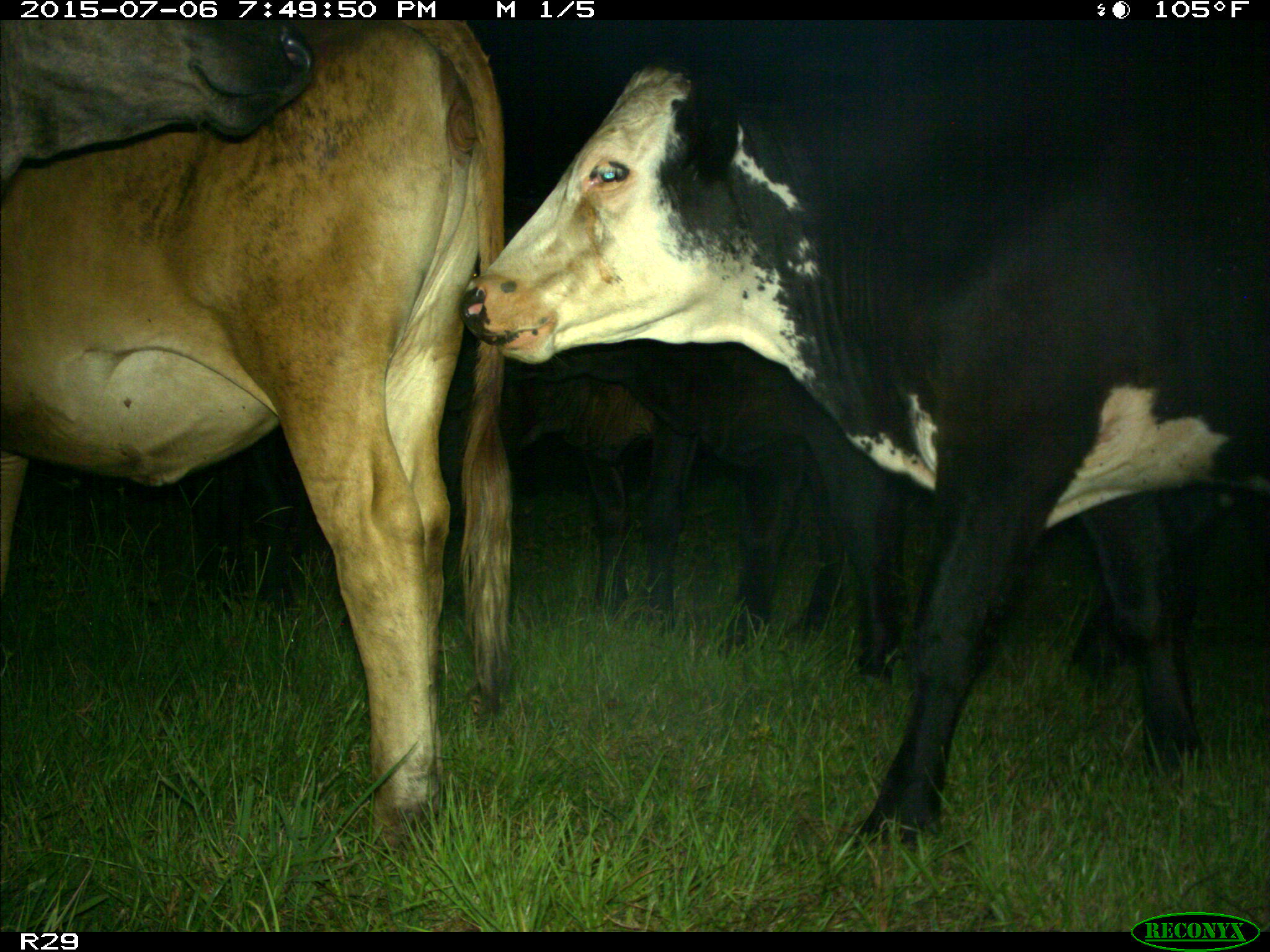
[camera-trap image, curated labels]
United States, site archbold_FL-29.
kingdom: Animalia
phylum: Chordata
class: Mammalia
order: Artiodactyla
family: Bovidae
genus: Bos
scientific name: Bos taurus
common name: domestic cow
Bos taurus (domestic cow).